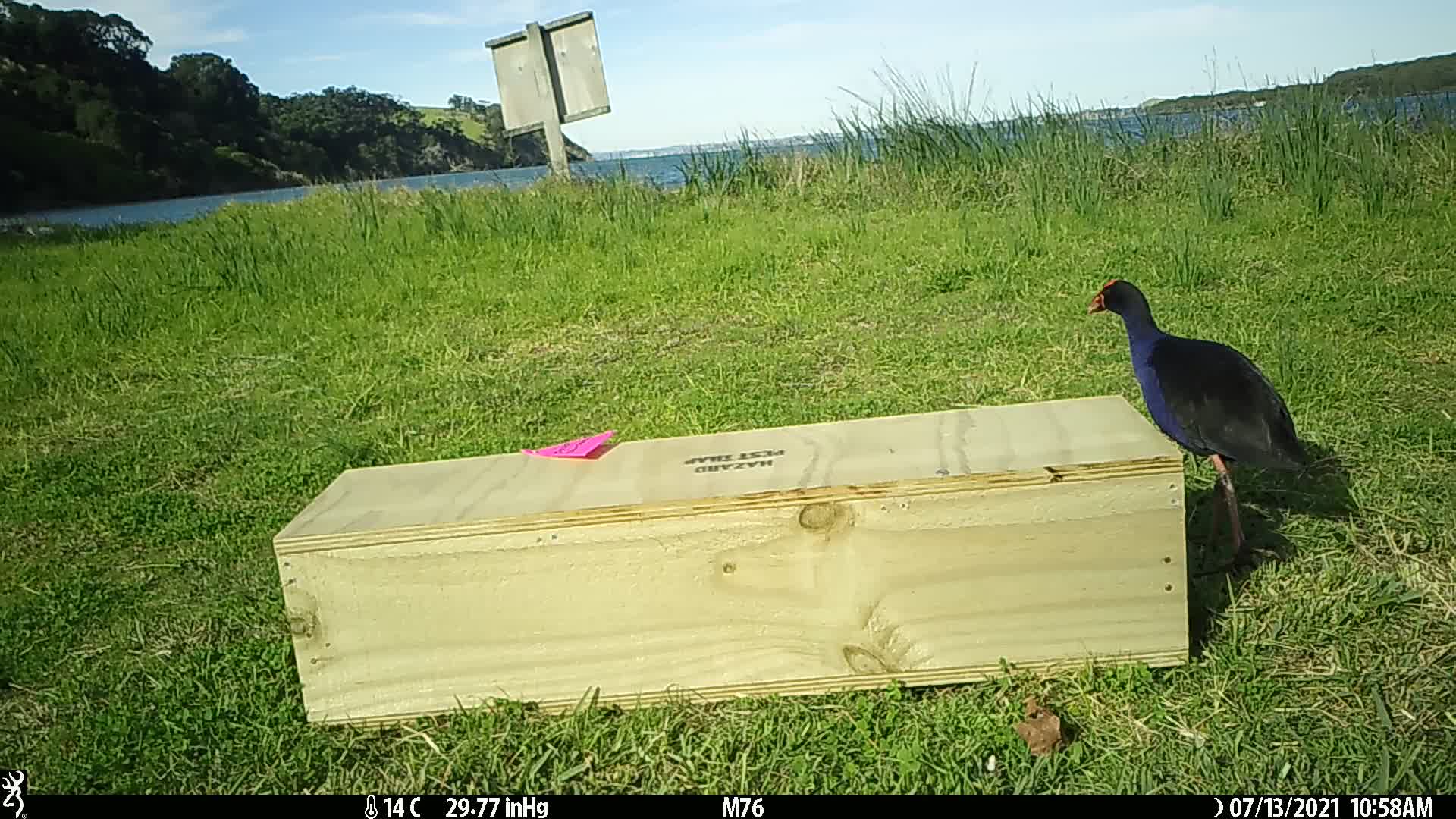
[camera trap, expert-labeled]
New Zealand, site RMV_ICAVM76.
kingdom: Animalia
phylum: Chordata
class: Aves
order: Gruiformes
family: Rallidae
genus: Porphyrio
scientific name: Porphyrio melanotus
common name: australasian swamphen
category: pukeko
Pukeko (australasian swamphen) (Porphyrio melanotus).